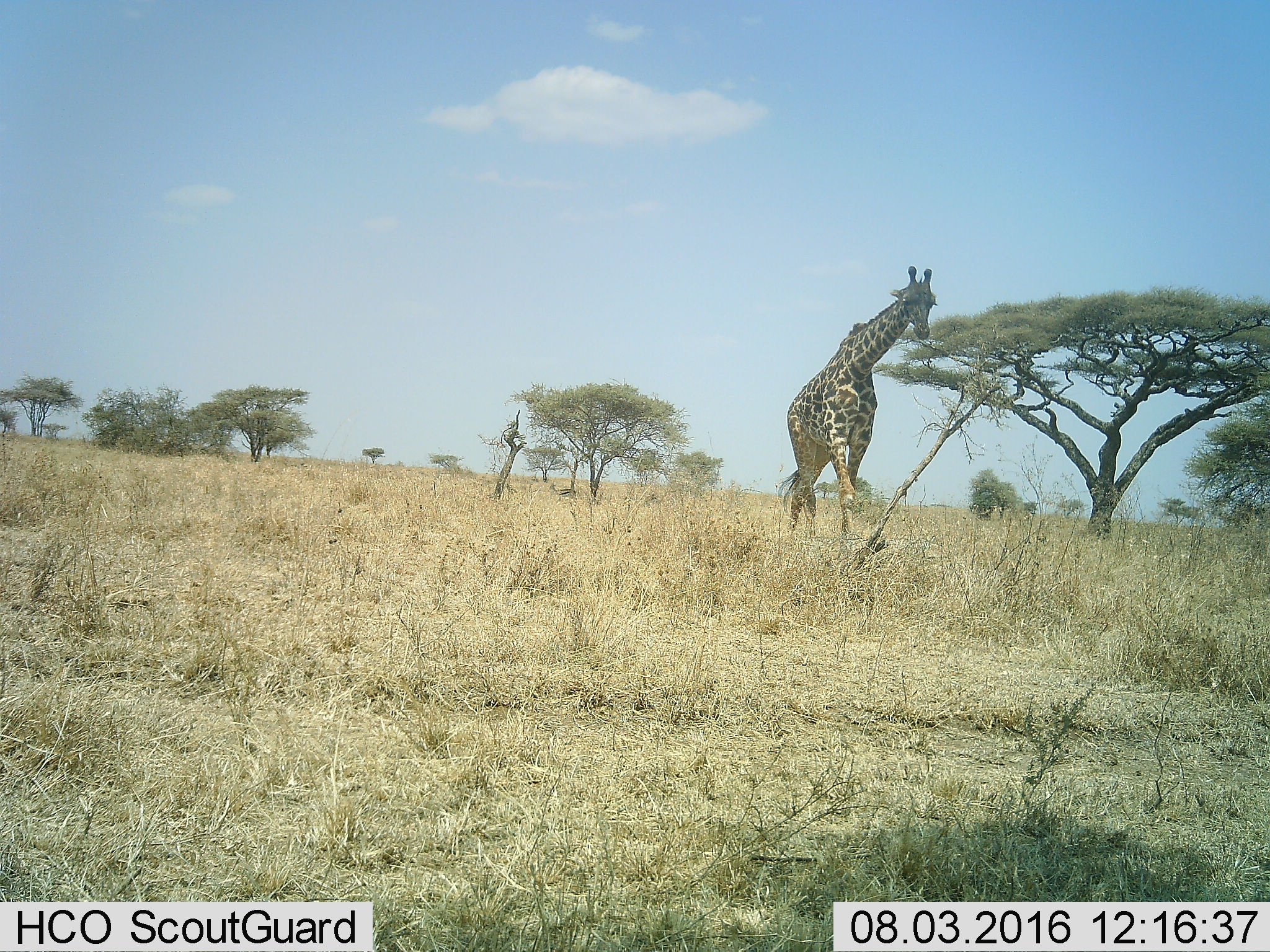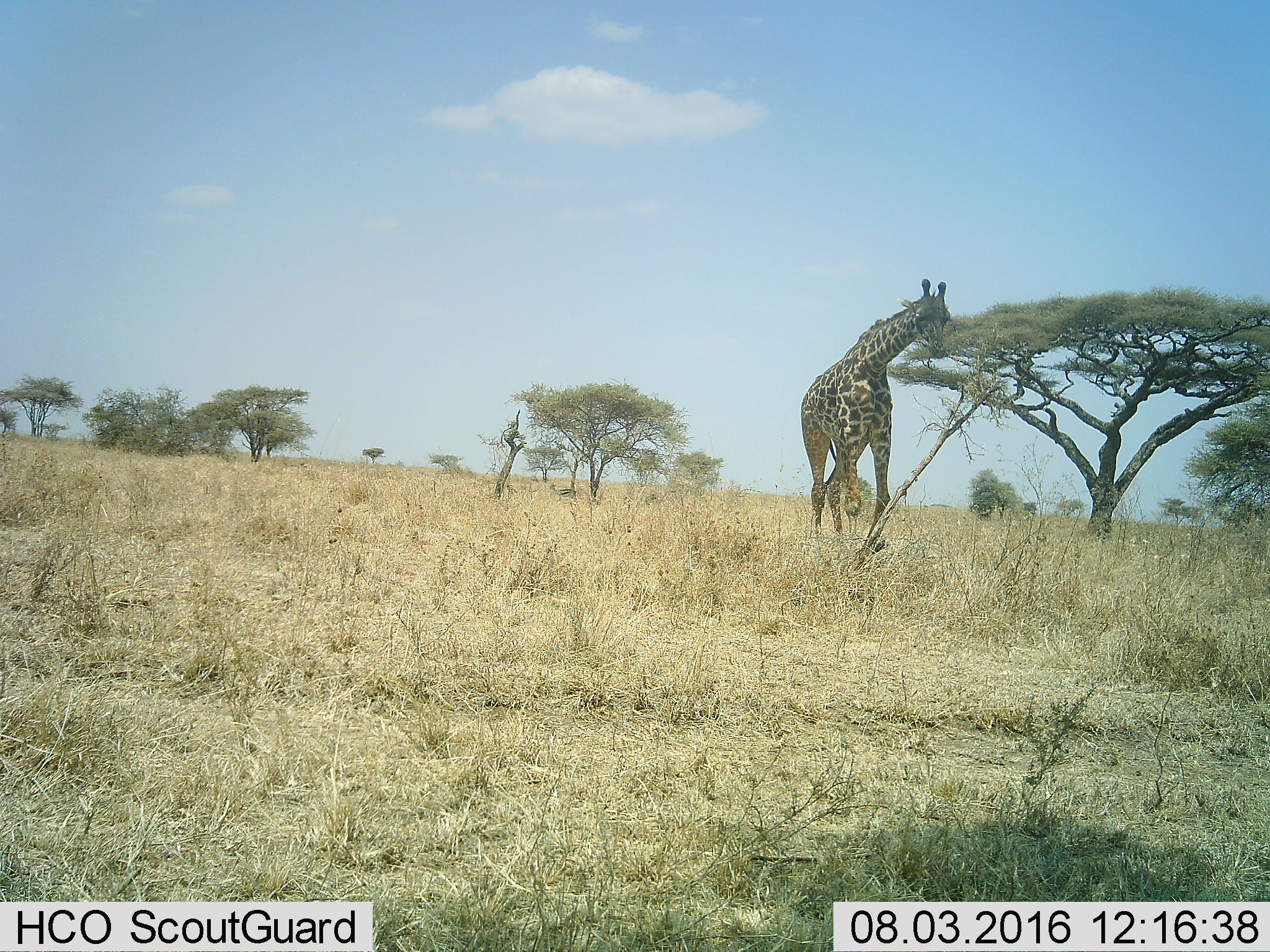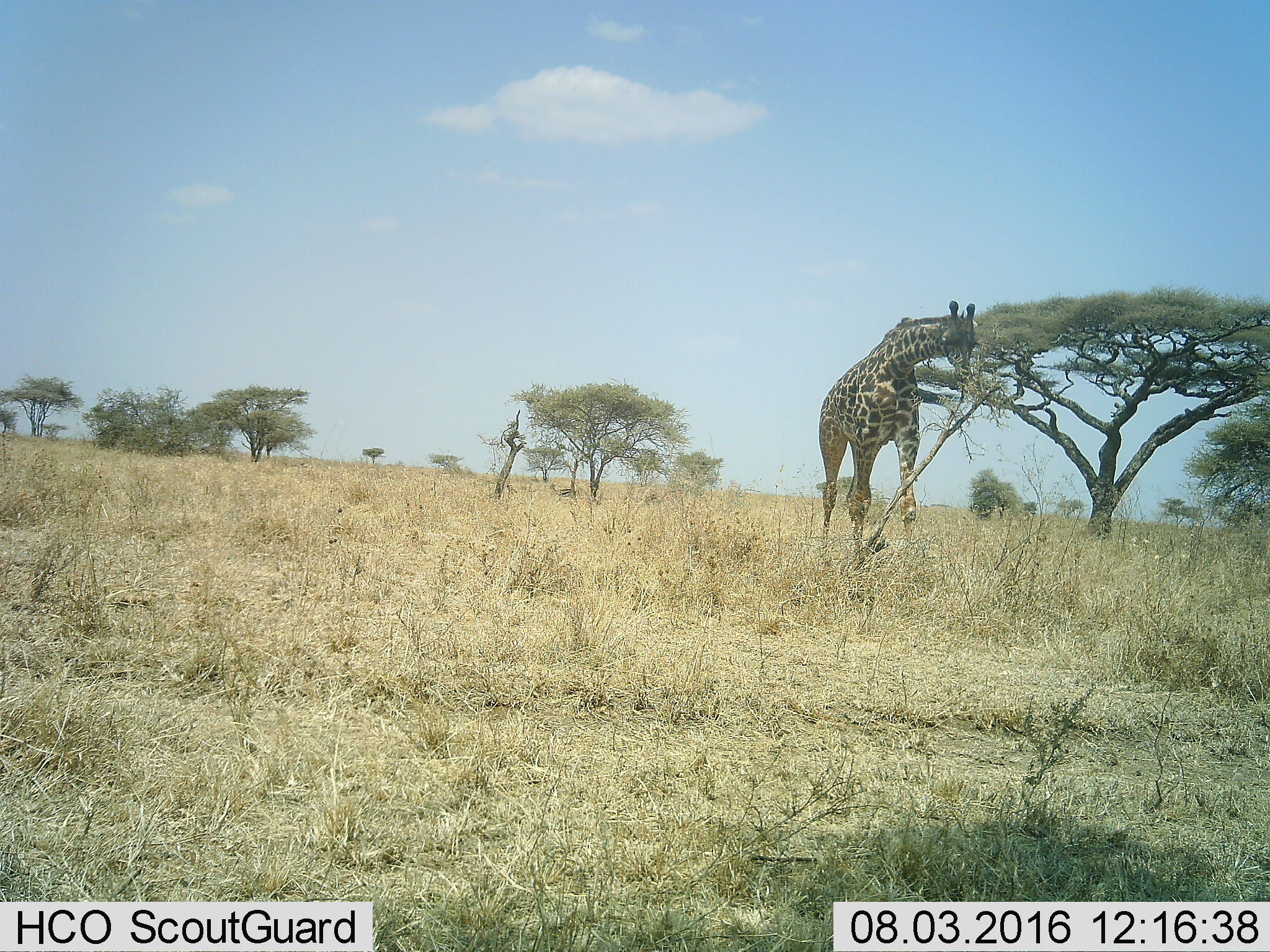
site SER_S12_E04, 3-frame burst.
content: unidentified animal